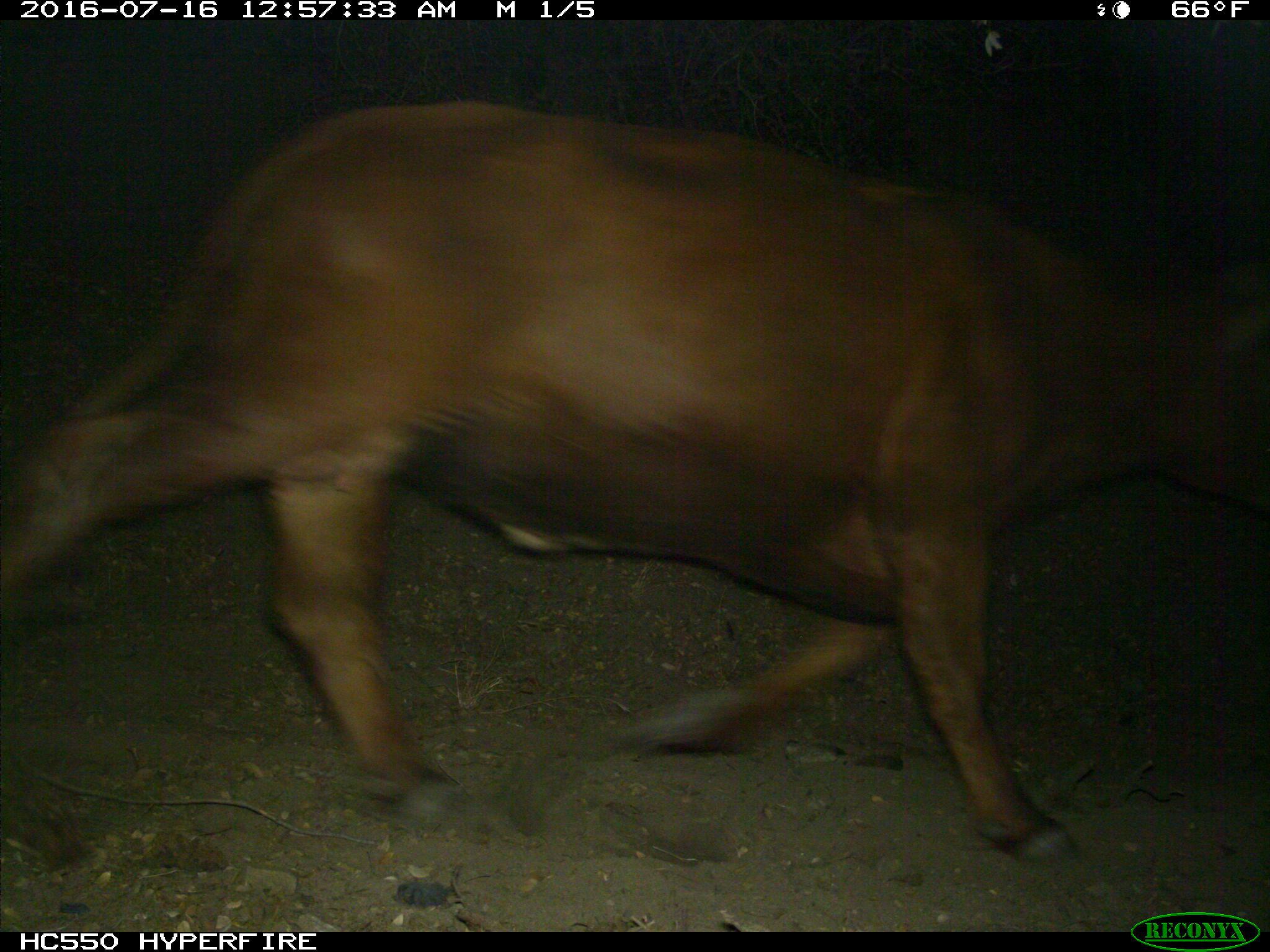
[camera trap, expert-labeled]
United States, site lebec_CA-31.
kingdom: Animalia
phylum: Chordata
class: Mammalia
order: Artiodactyla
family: Bovidae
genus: Bos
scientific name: Bos taurus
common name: domestic cow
Bos taurus (domestic cow).